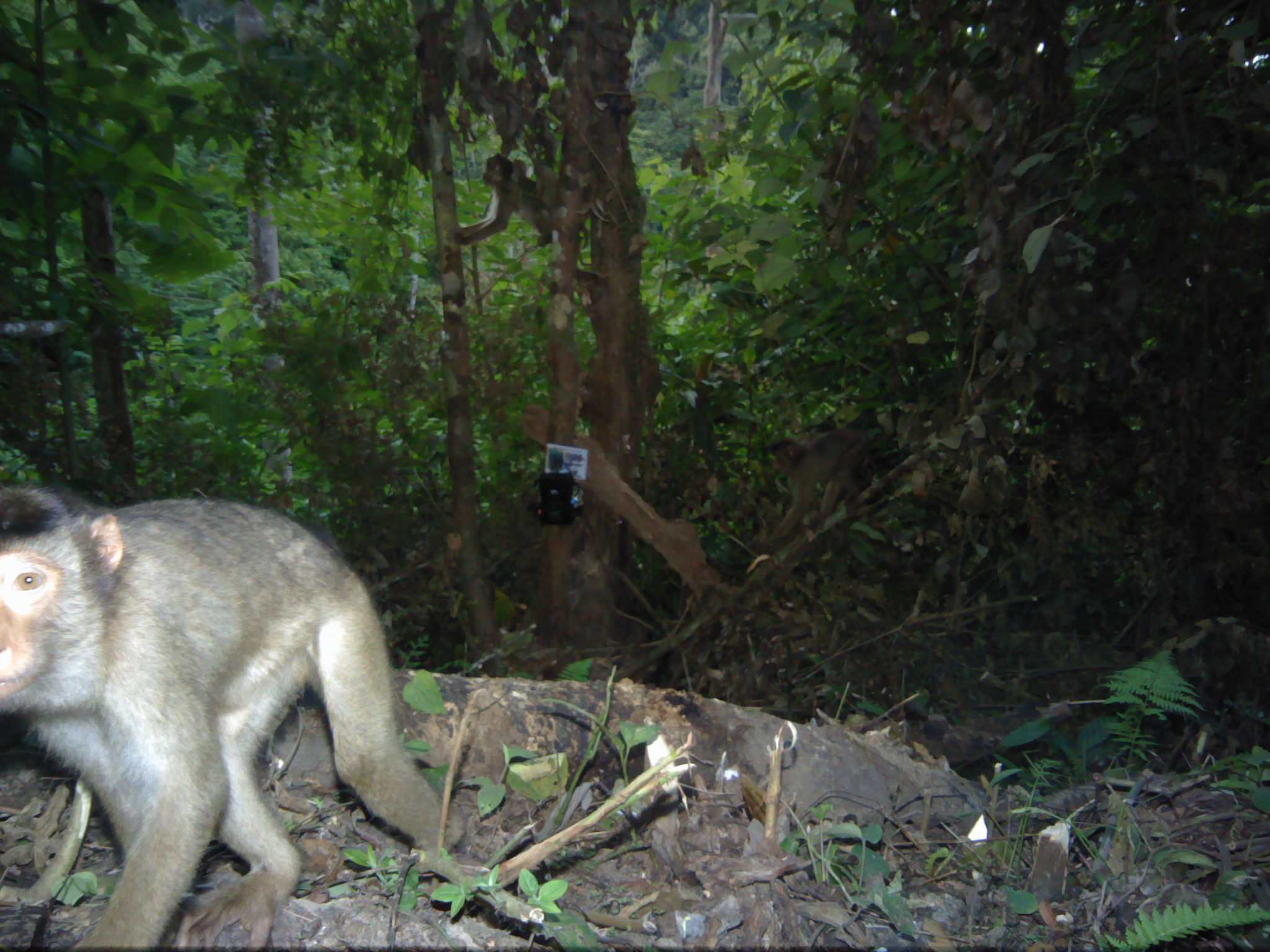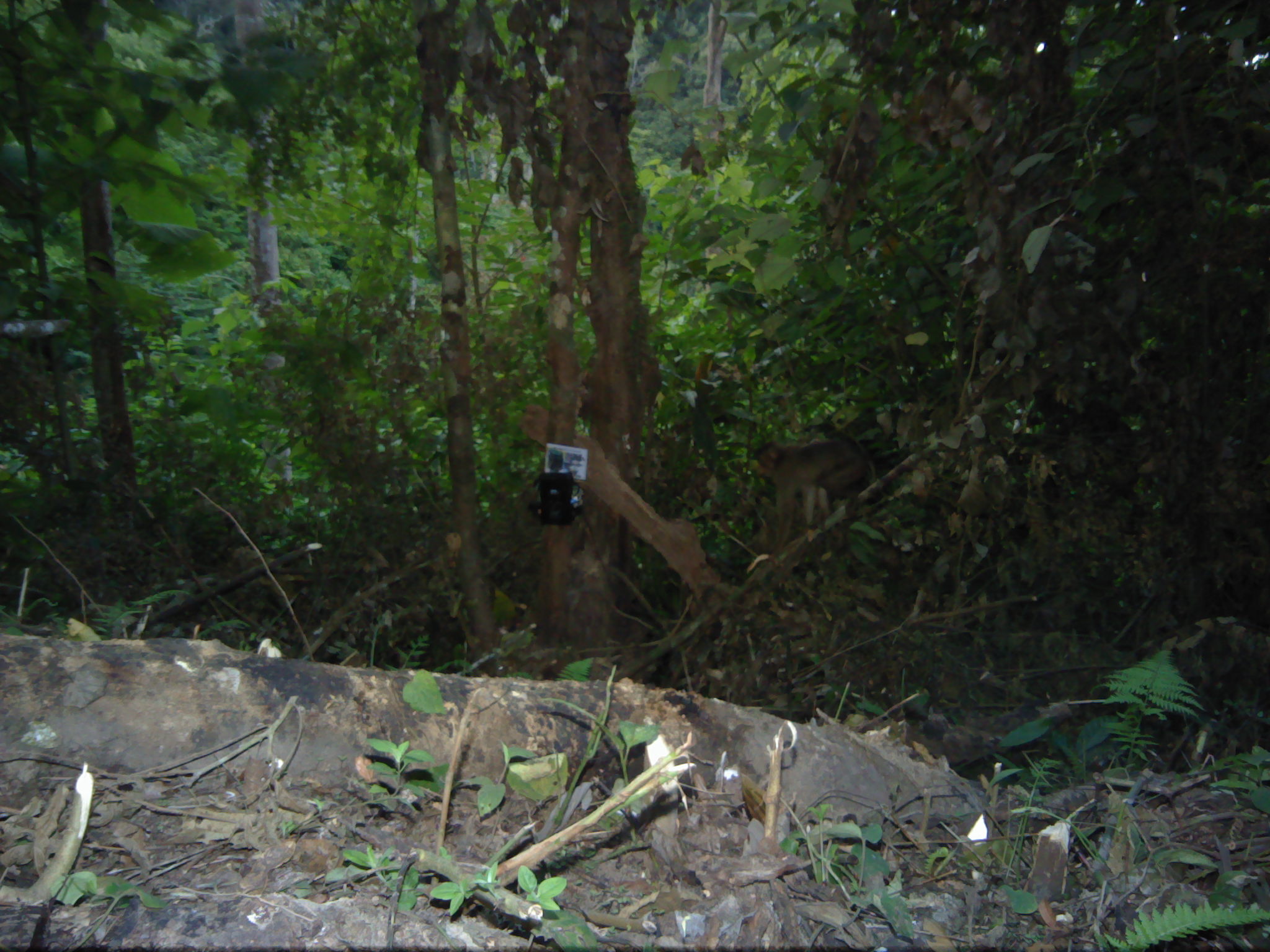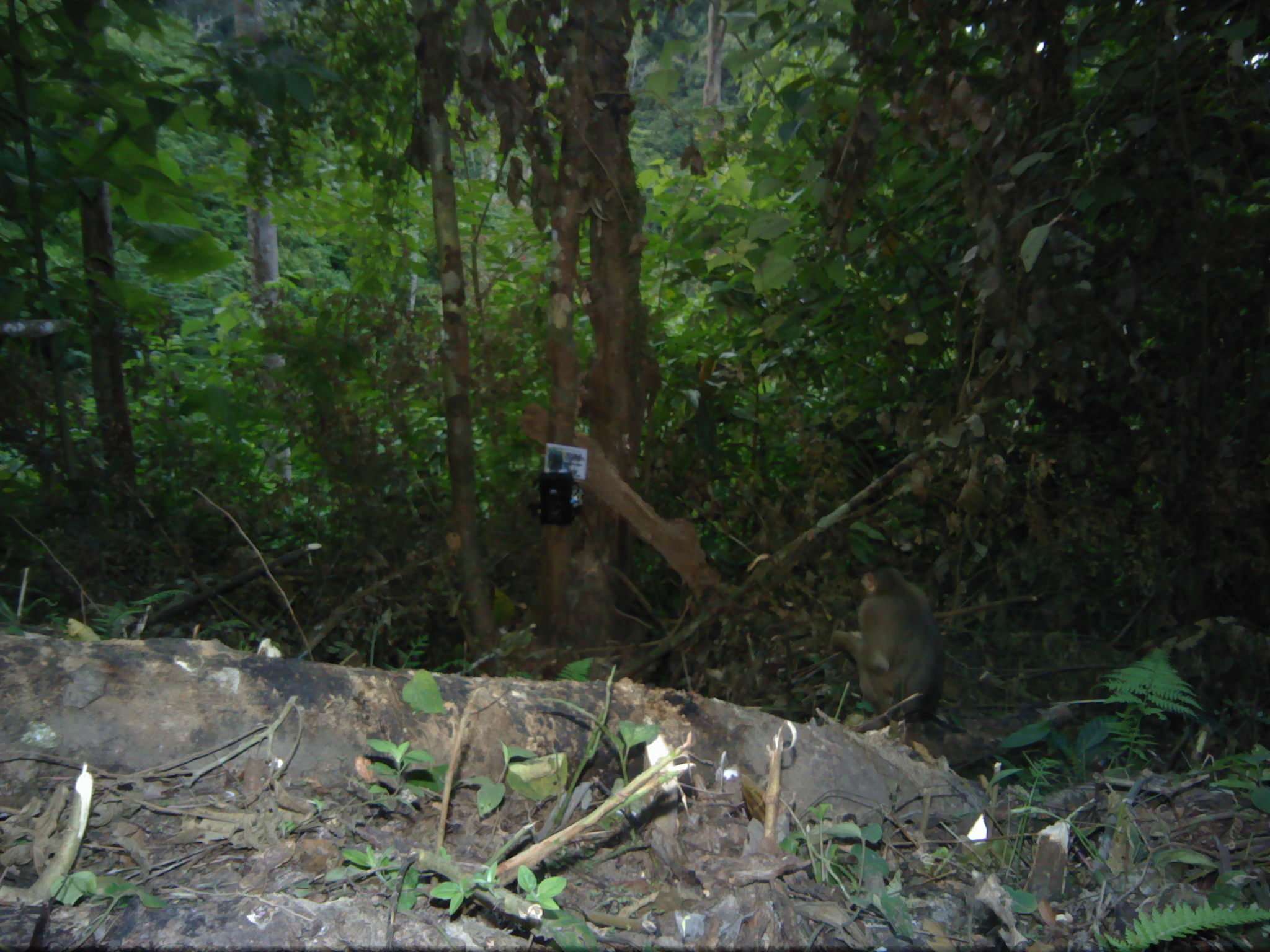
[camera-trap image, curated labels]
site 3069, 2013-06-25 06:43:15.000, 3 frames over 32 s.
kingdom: Animalia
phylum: Chordata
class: Mammalia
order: Primates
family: Cercopithecidae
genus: Macaca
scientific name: Macaca nemestrina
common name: southern pig-tailed macaque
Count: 3.